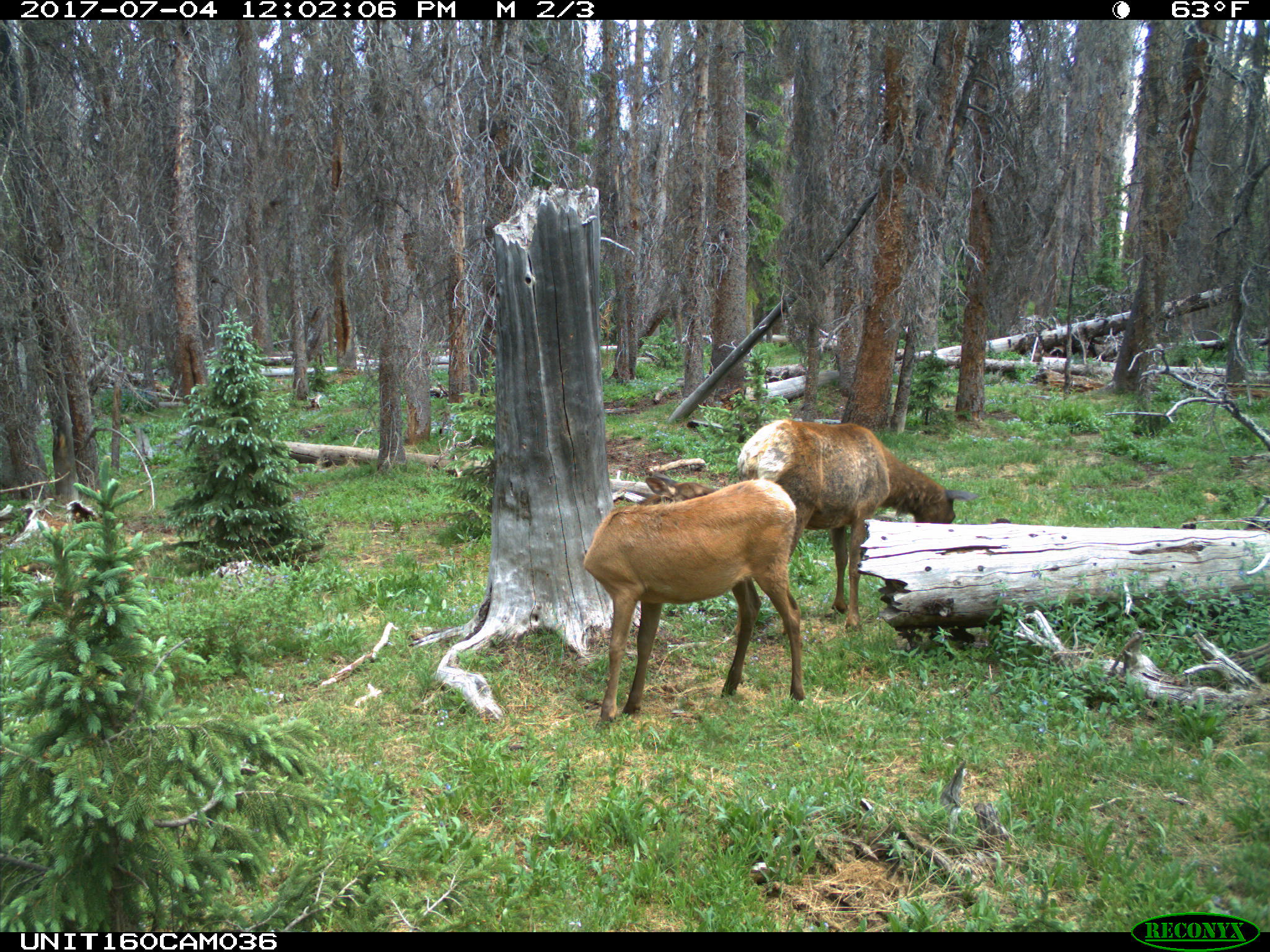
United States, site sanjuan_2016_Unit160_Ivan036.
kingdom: Animalia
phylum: Chordata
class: Mammalia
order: Artiodactyla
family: Cervidae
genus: Cervus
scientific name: Cervus elaphus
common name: red deer